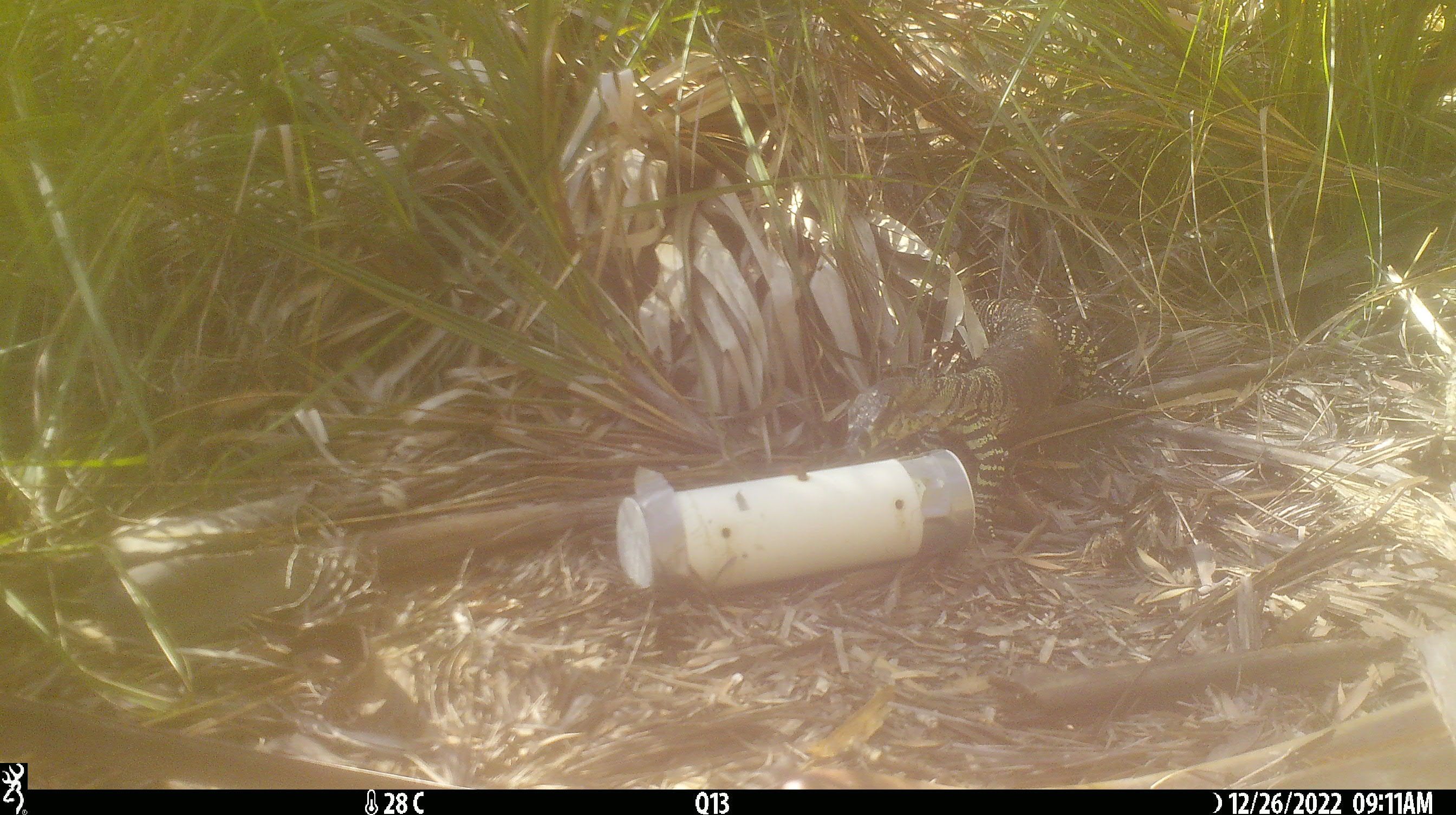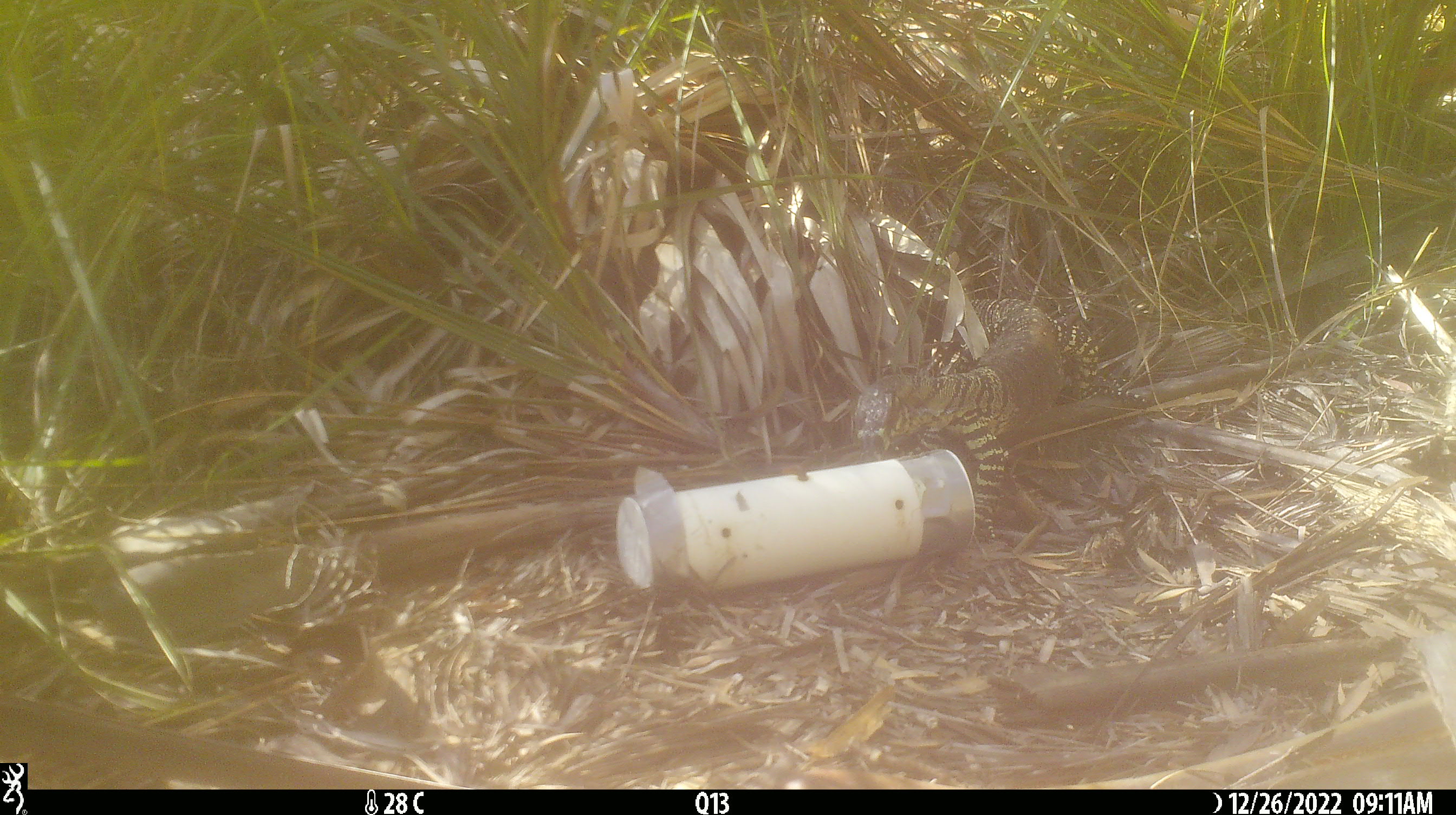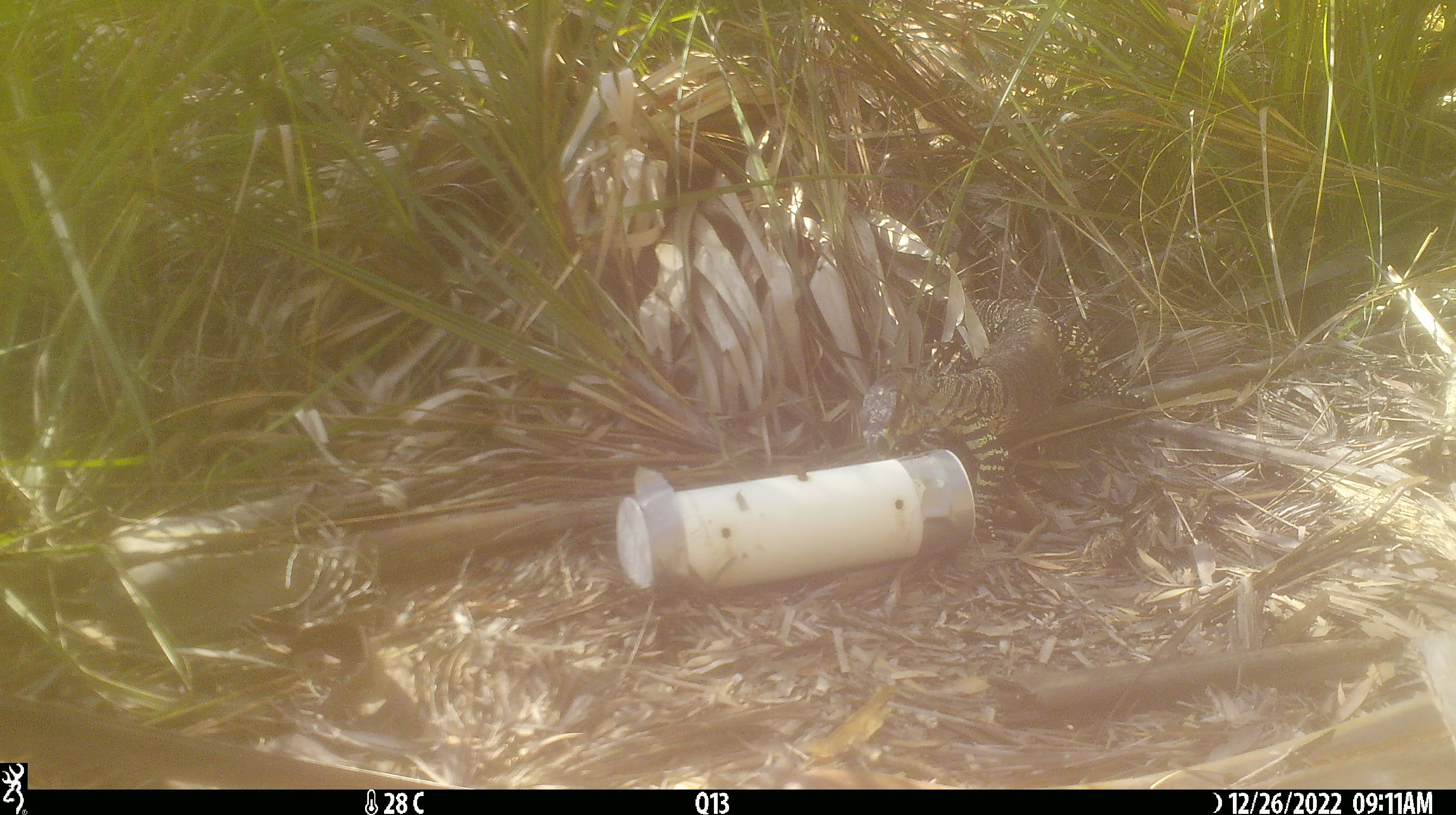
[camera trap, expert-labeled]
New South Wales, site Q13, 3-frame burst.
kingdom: Animalia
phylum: Chordata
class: Reptilia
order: Squamata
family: Varanidae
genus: Varanus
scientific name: Varanus varius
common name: lace monitor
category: goanna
Goanna (lace monitor) (Varanus varius).